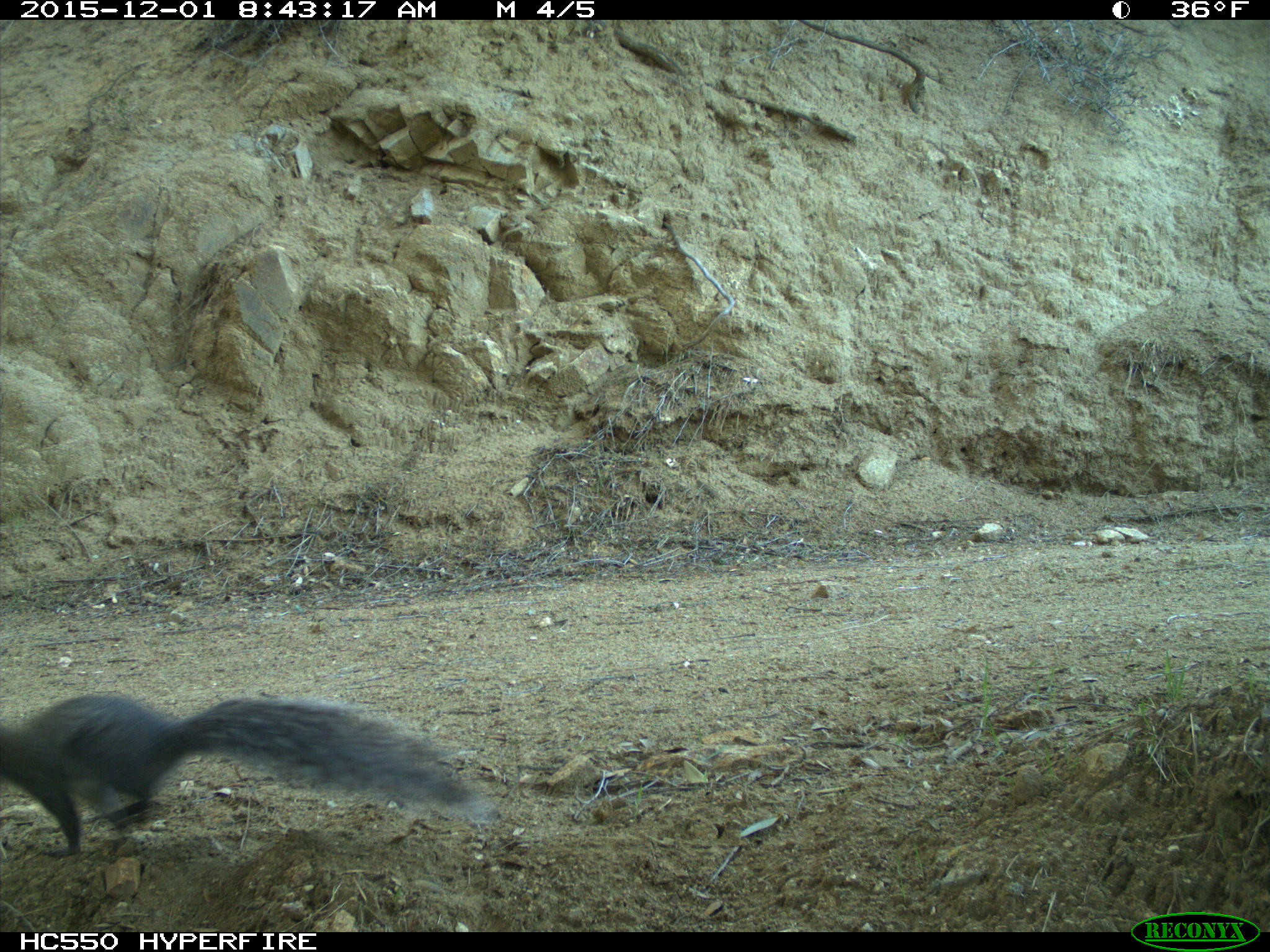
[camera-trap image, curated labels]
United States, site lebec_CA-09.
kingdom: Animalia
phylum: Chordata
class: Mammalia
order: Rodentia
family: Sciuridae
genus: Sciurus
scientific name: Sciurus carolinensis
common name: eastern gray squirrel